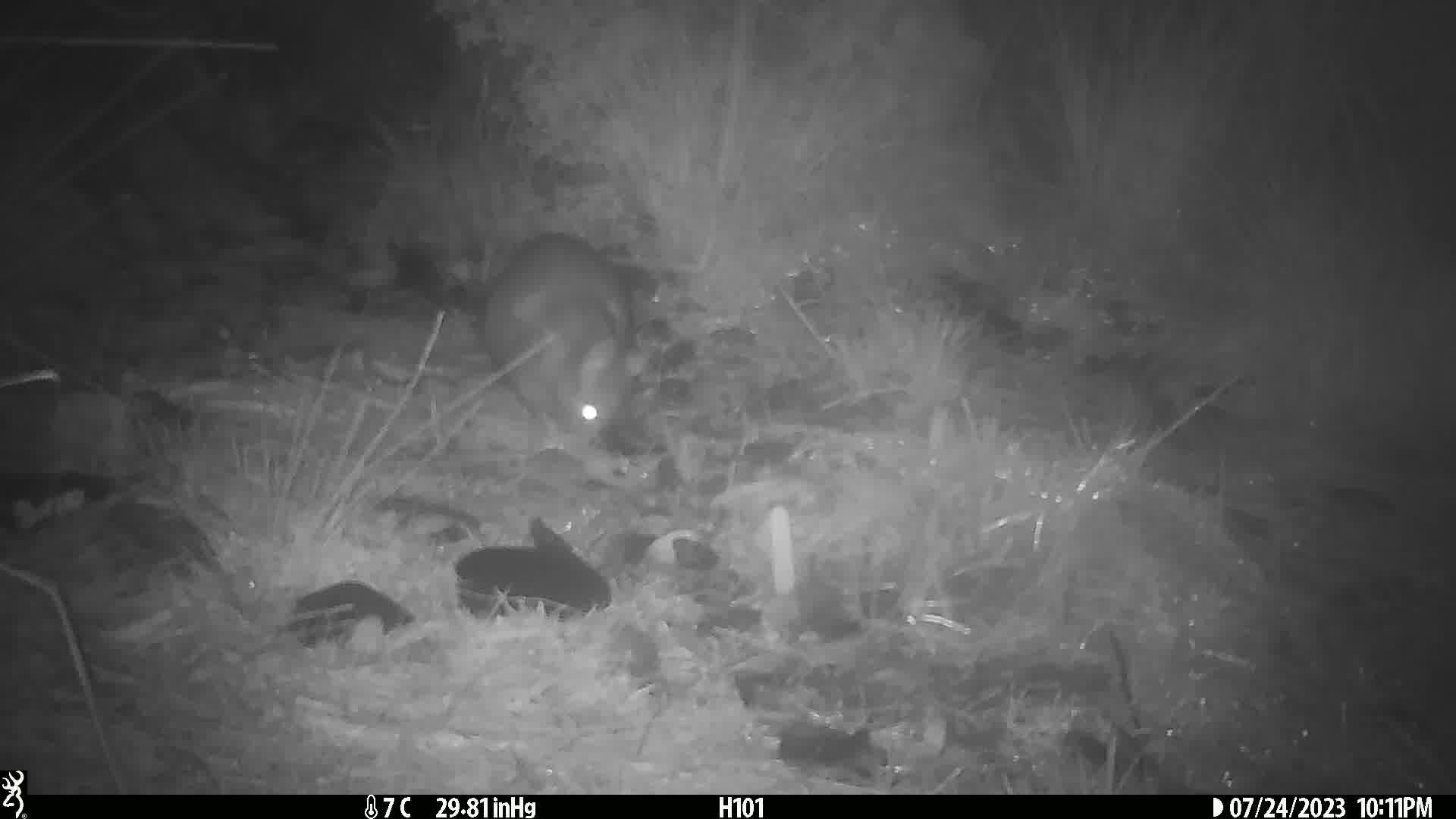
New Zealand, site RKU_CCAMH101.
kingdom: Animalia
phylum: Chordata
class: Mammalia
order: Diprotodontia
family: Phalangeridae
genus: Trichosurus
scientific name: Trichosurus vulpecula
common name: common brushtail possum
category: possum